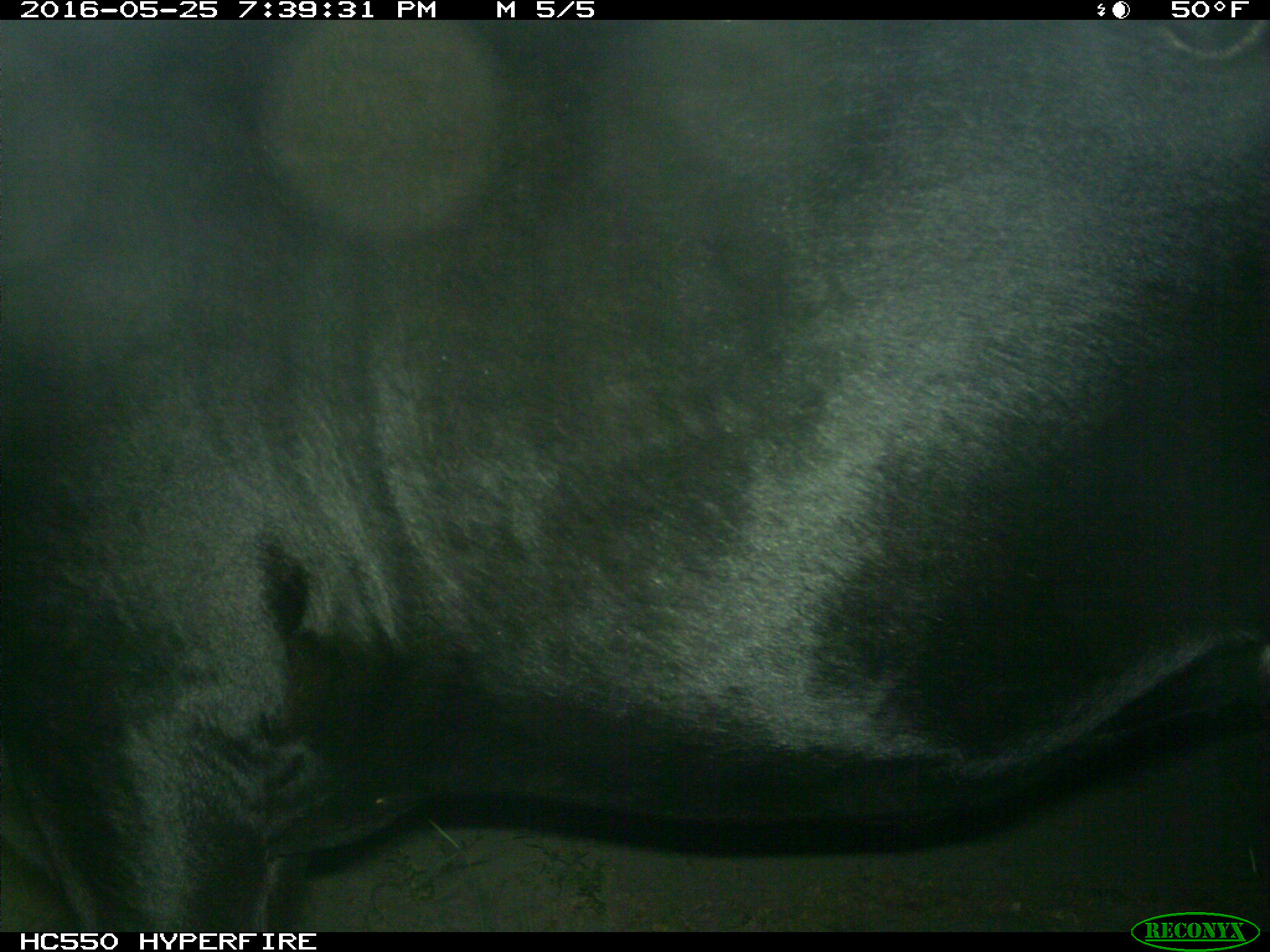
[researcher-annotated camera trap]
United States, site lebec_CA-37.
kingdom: Animalia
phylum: Chordata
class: Mammalia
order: Artiodactyla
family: Bovidae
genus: Bos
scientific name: Bos taurus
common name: domestic cow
Bos taurus (domestic cow).